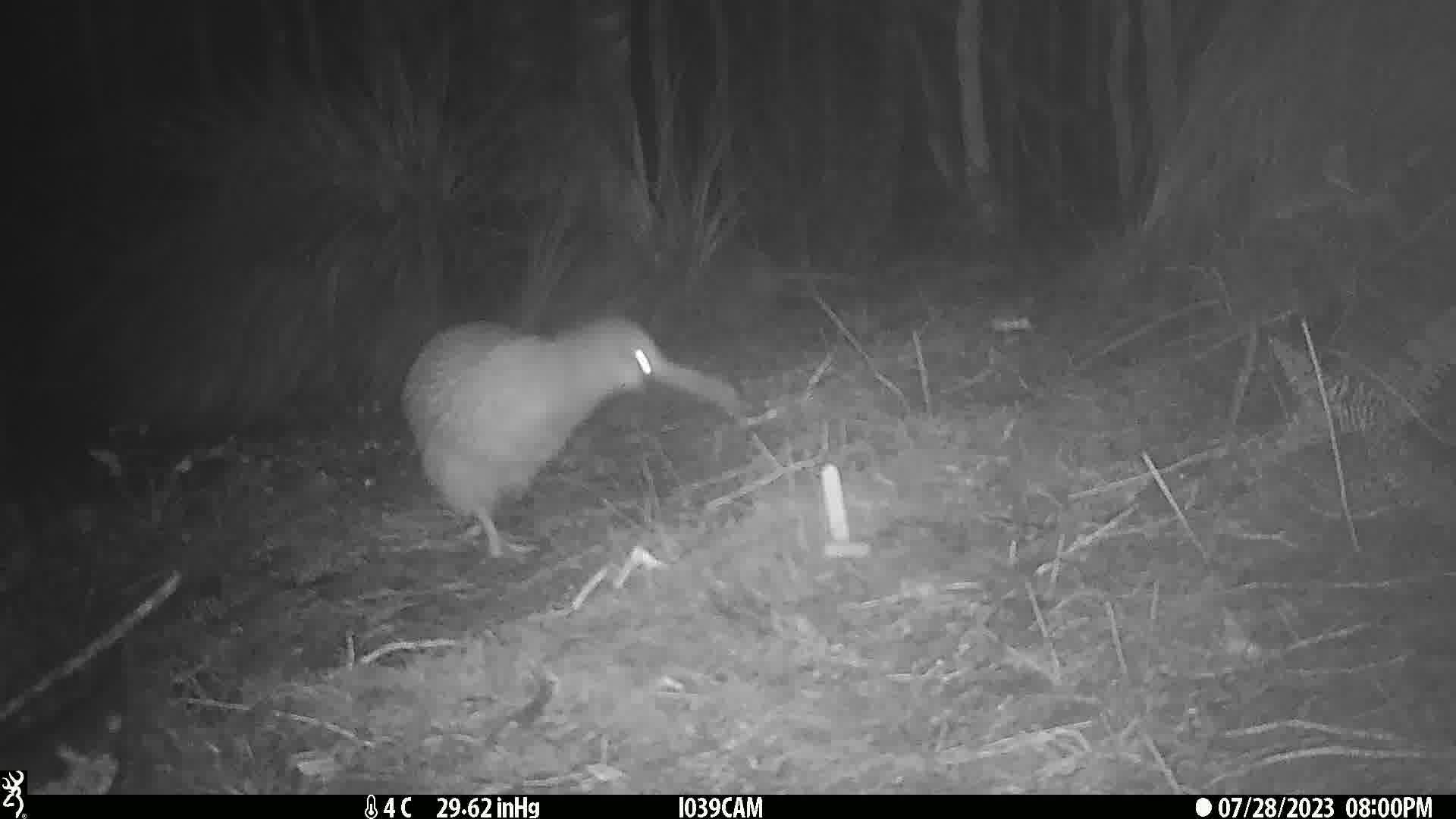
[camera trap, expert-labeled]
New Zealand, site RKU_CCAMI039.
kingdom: Animalia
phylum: Chordata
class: Aves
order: Apterygiformes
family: Apterygidae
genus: Apteryx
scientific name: Apteryx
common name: kiwi